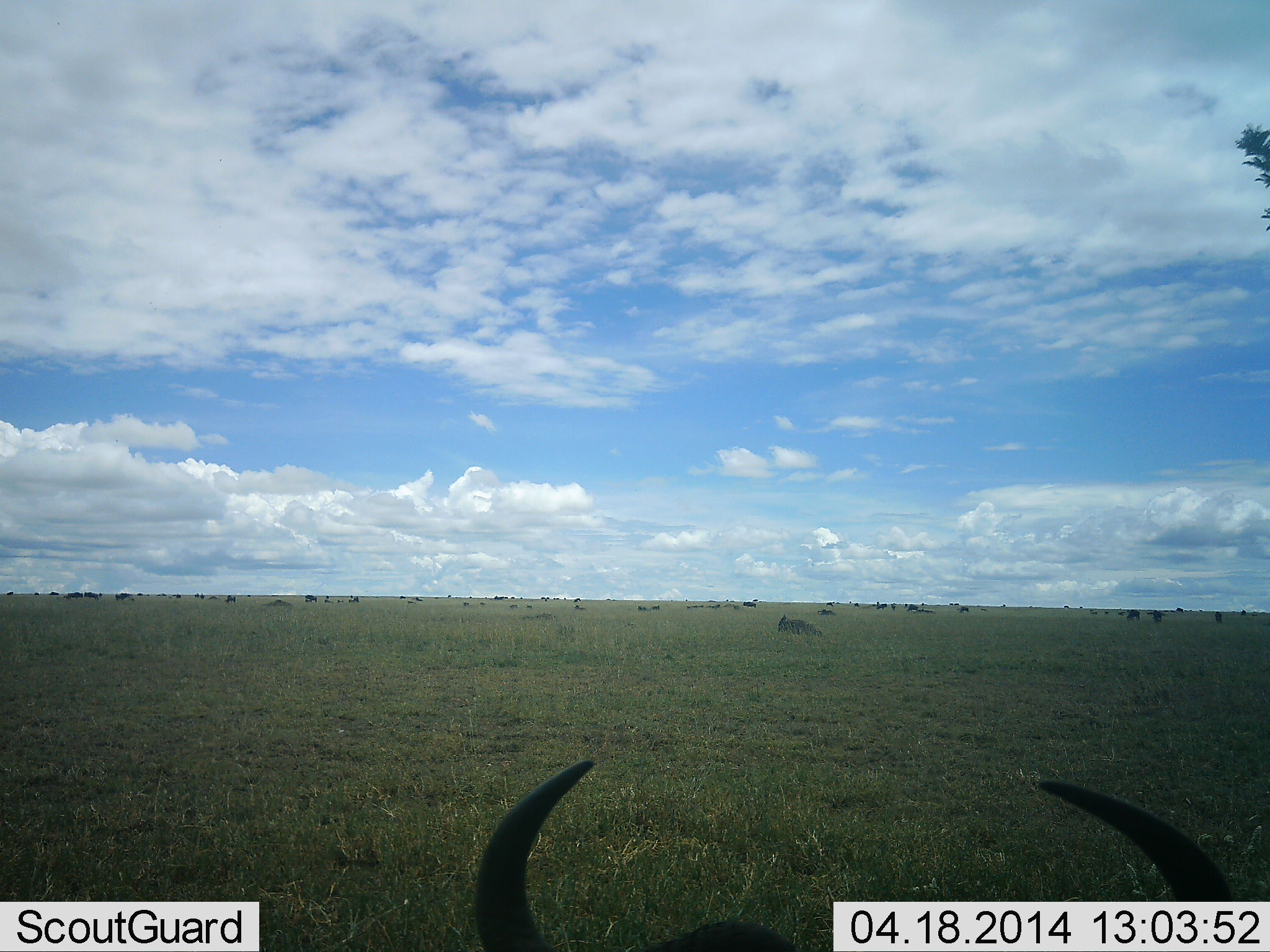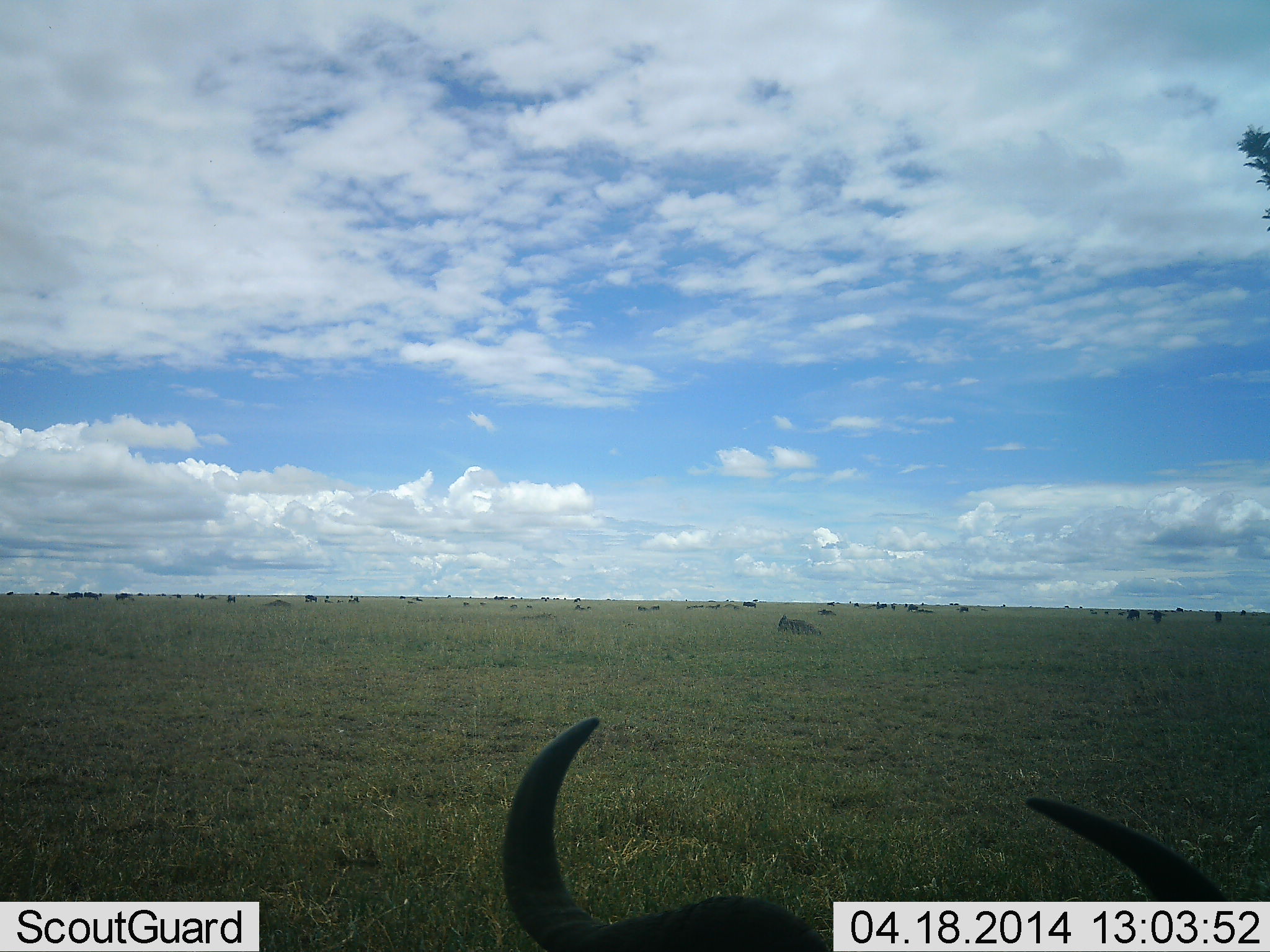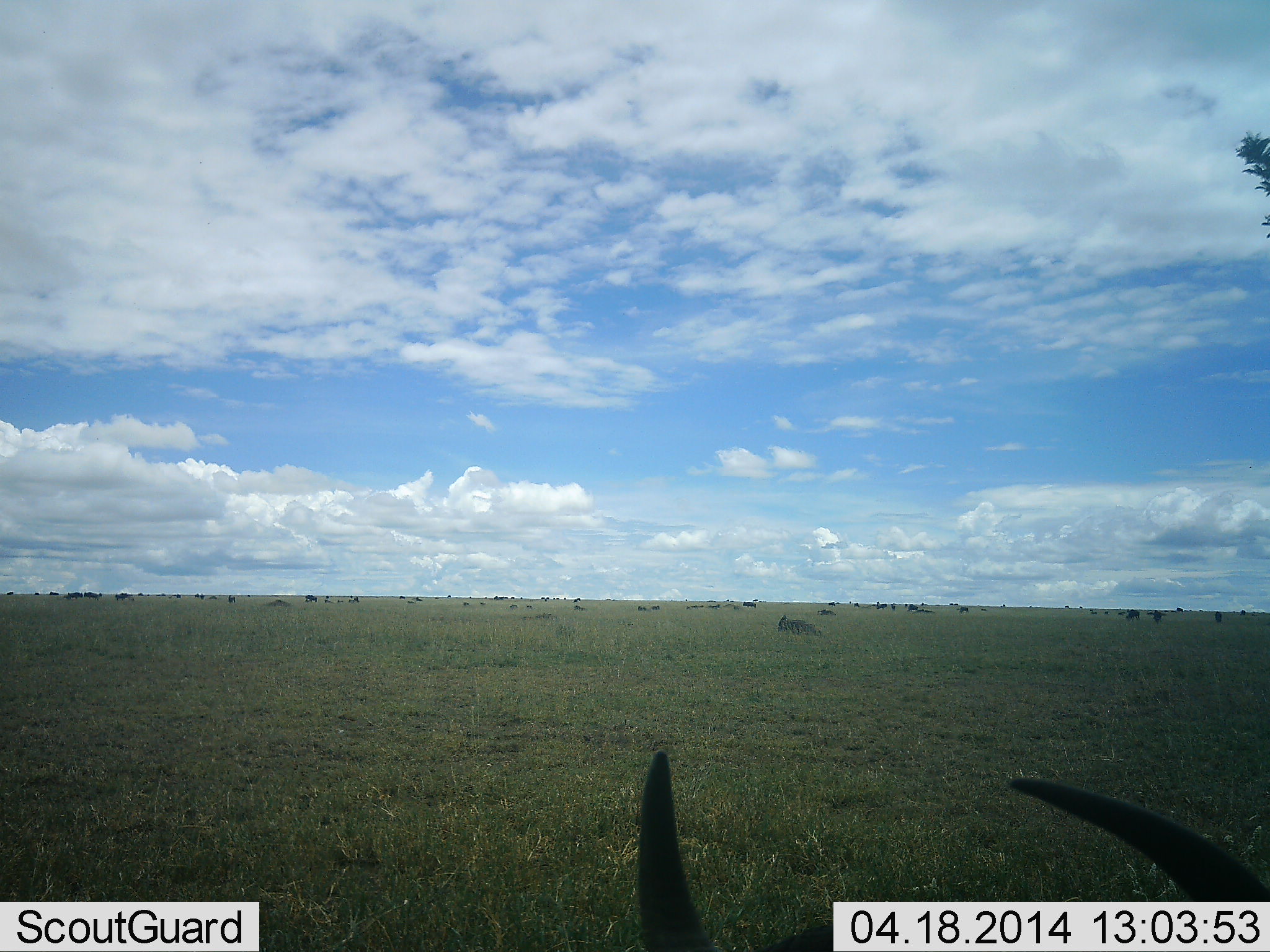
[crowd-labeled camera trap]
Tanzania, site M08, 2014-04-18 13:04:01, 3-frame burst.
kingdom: Animalia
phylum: Chordata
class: Mammalia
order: Artiodactyla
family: Bovidae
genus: Connochaetes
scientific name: Connochaetes taurinus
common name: blue wildebeest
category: wildebeest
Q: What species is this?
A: Wildebeest (blue wildebeest) (Connochaetes taurinus).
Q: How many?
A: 11-50.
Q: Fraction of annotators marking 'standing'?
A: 80%.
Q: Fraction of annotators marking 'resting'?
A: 60%.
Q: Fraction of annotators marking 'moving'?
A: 20%.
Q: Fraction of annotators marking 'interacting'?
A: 0%.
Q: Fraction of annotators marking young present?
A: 0%.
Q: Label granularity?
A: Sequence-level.